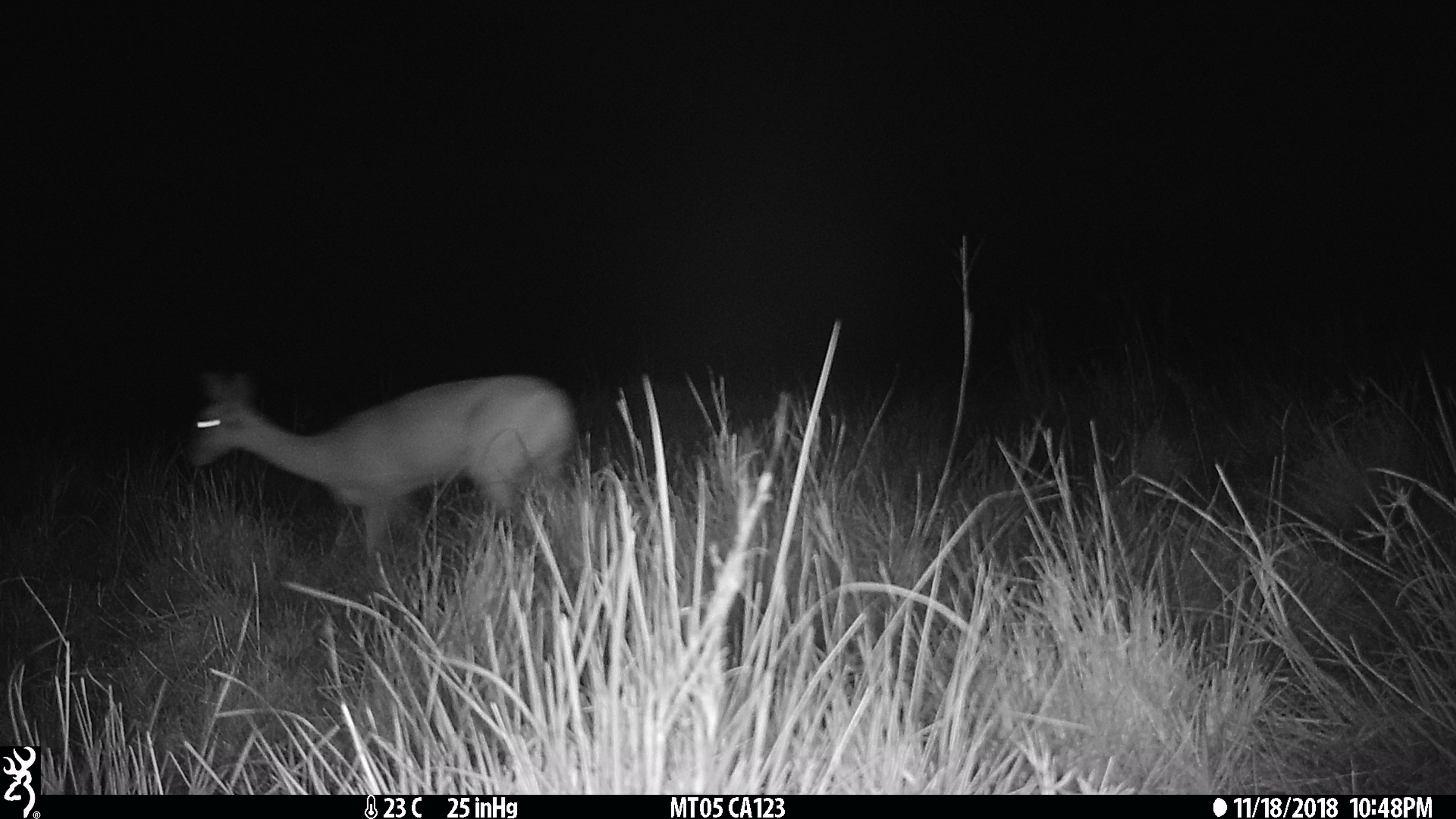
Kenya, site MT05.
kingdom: Animalia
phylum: Chordata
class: Mammalia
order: Artiodactyla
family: Bovidae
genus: Ourebia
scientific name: Ourebia ourebi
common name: oribi